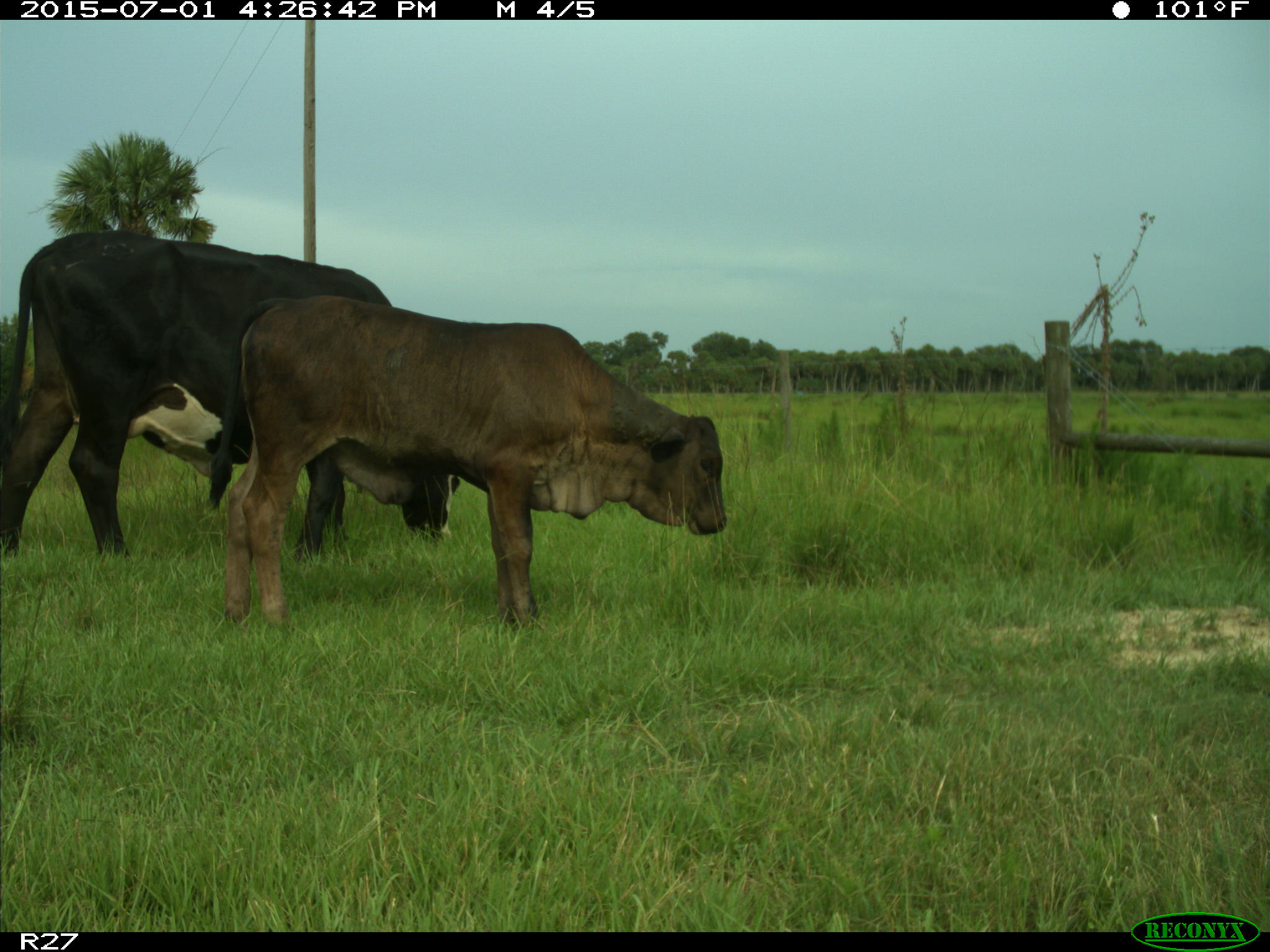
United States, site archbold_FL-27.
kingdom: Animalia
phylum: Chordata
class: Mammalia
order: Artiodactyla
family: Bovidae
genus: Bos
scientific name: Bos taurus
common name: domestic cow